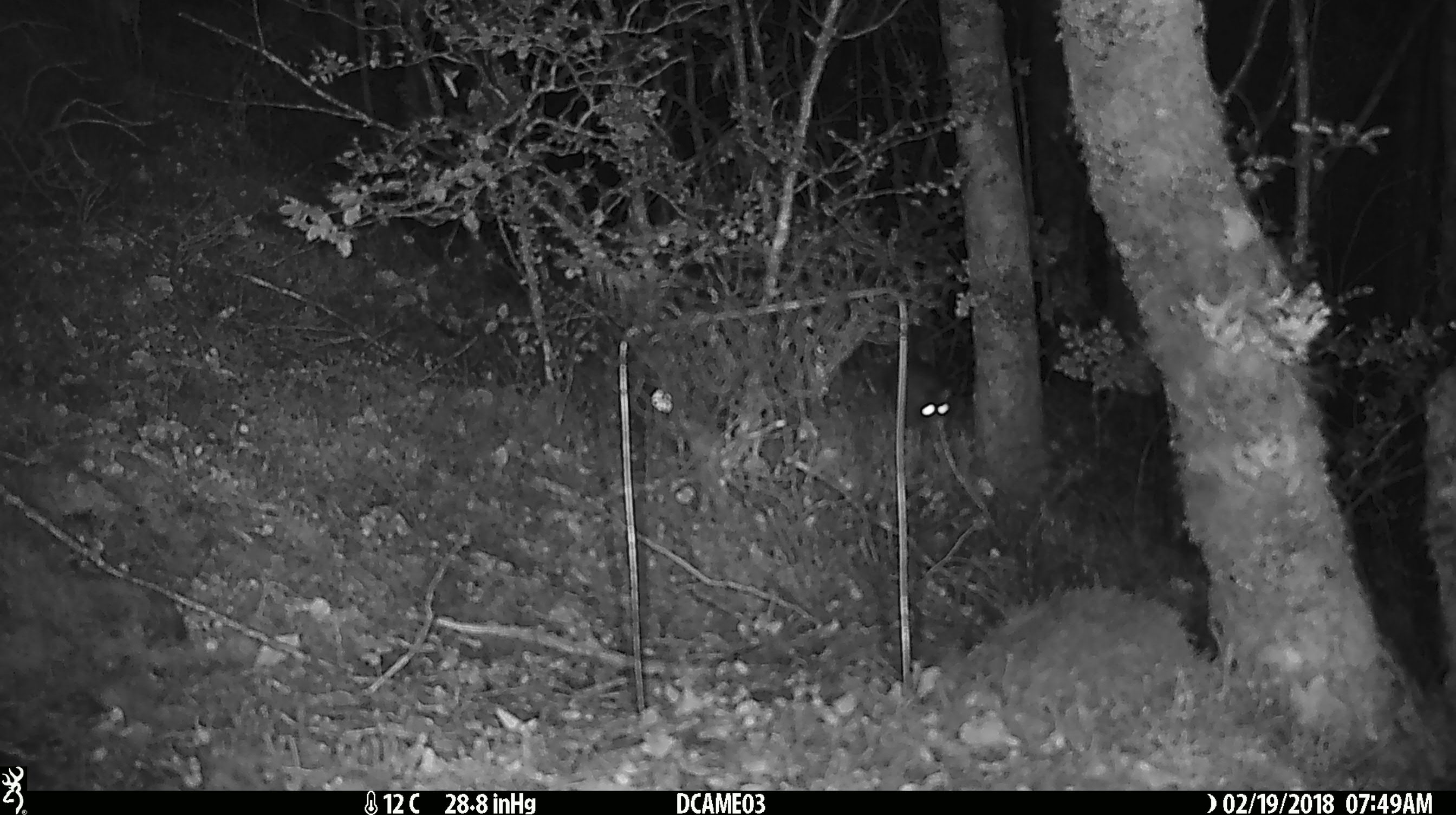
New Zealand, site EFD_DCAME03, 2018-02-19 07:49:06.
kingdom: Animalia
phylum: Chordata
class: Mammalia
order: Rodentia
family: Muridae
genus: Rattus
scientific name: Rattus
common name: rat